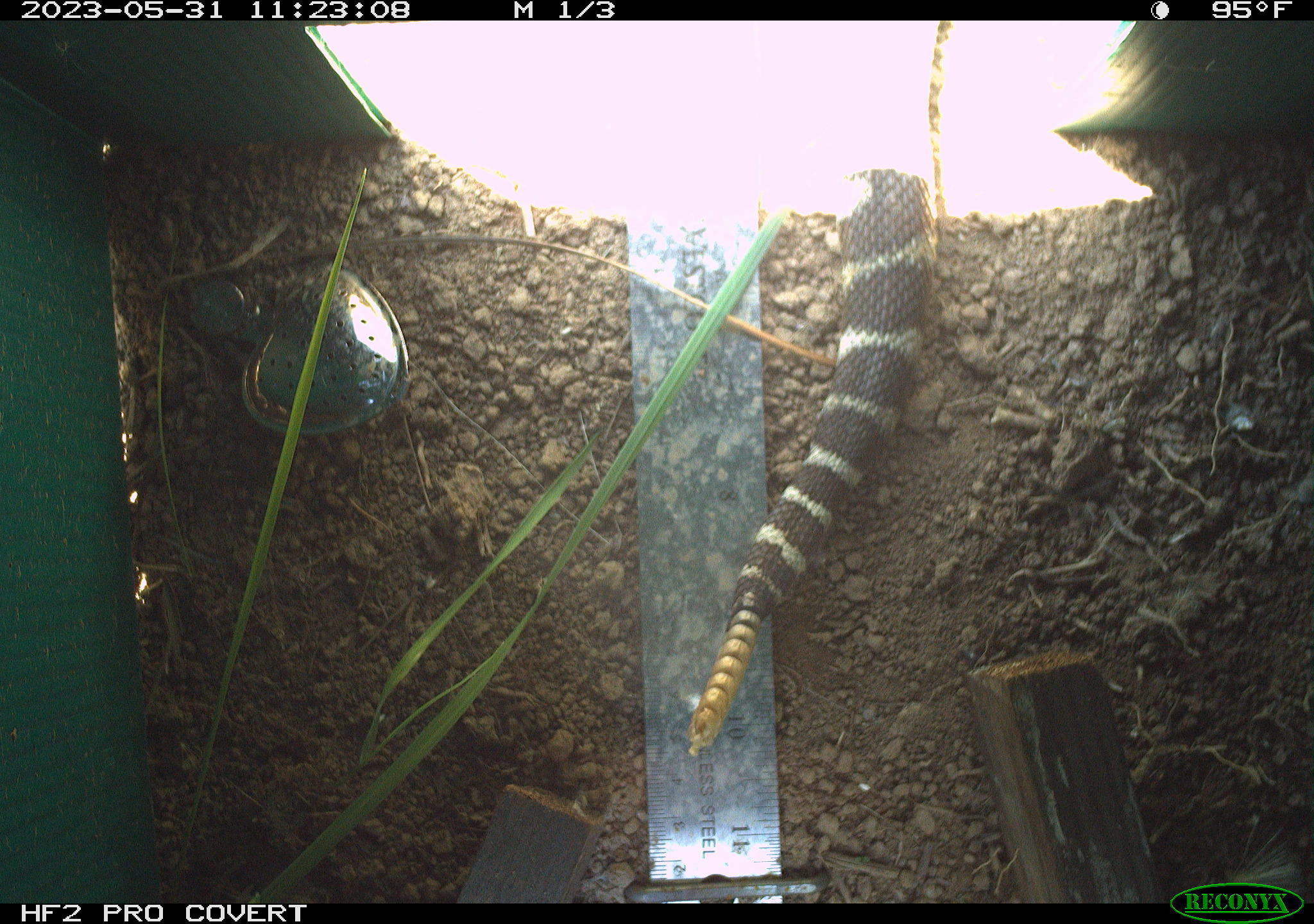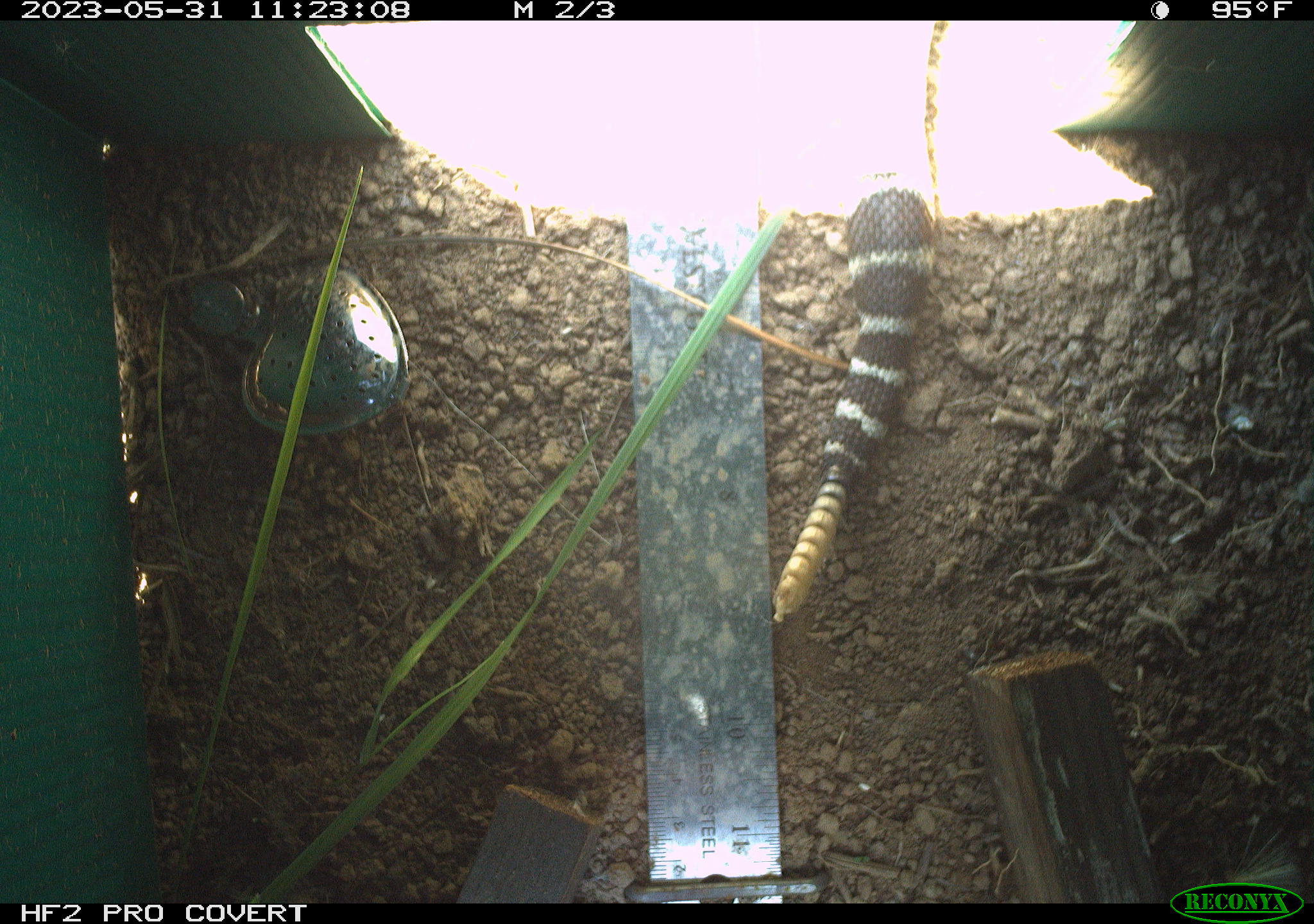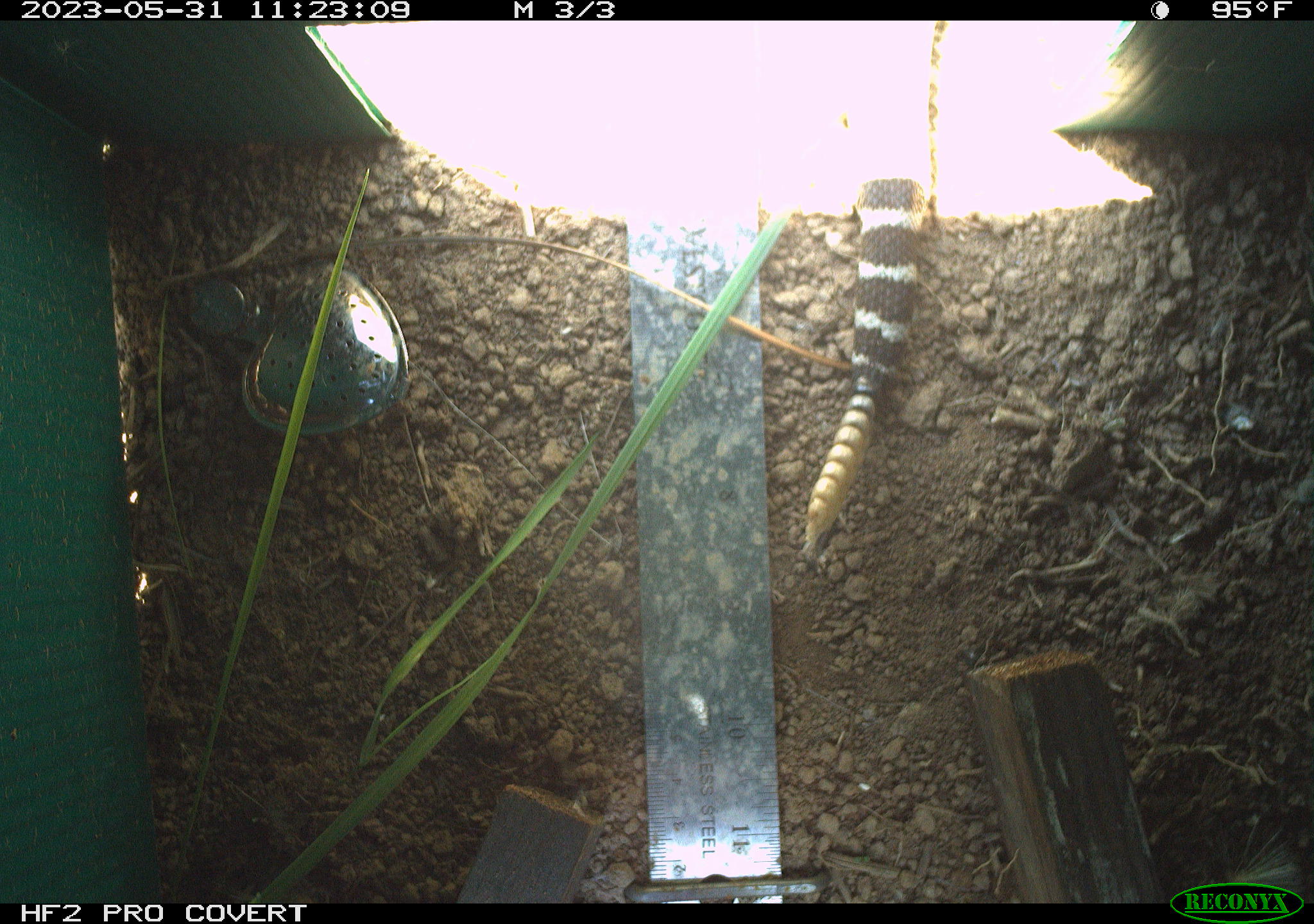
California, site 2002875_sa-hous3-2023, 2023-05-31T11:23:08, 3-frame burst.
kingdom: Animalia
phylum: Chordata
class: Reptilia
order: Squamata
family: Viperidae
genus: Crotalus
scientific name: Crotalus oreganus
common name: western rattlesnake